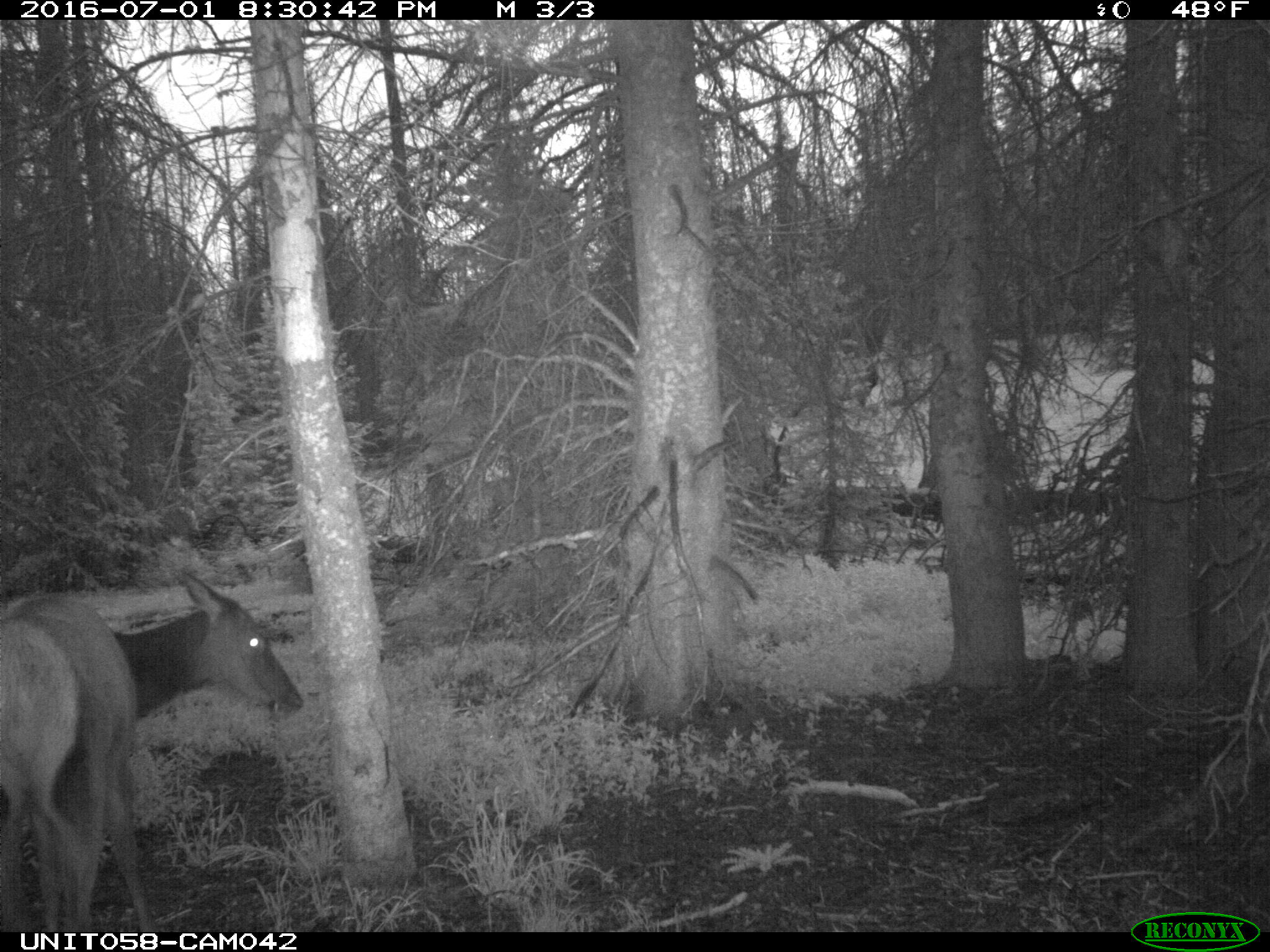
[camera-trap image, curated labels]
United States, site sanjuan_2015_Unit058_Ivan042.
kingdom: Animalia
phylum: Chordata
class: Mammalia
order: Artiodactyla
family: Cervidae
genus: Cervus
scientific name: Cervus elaphus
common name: red deer